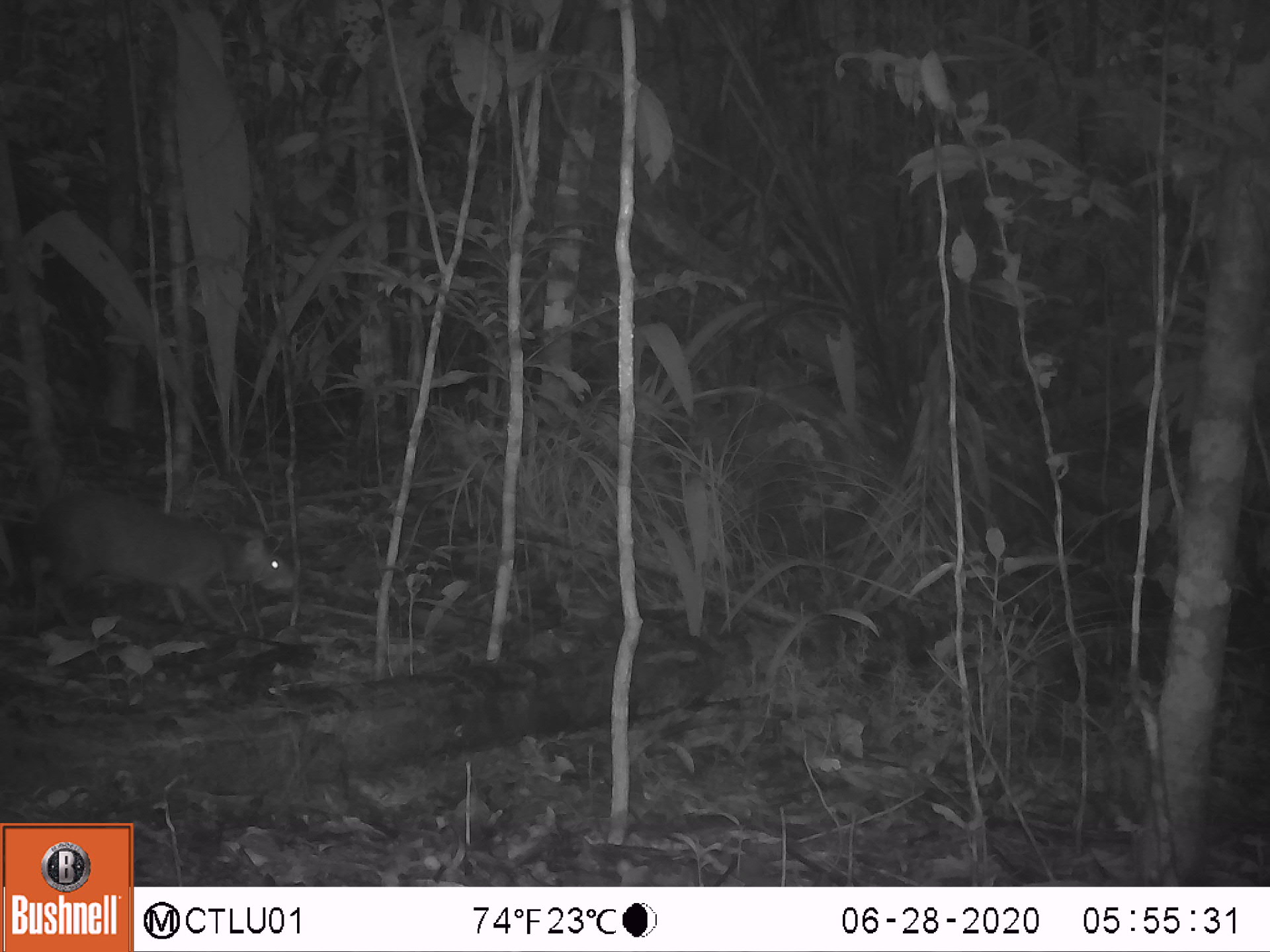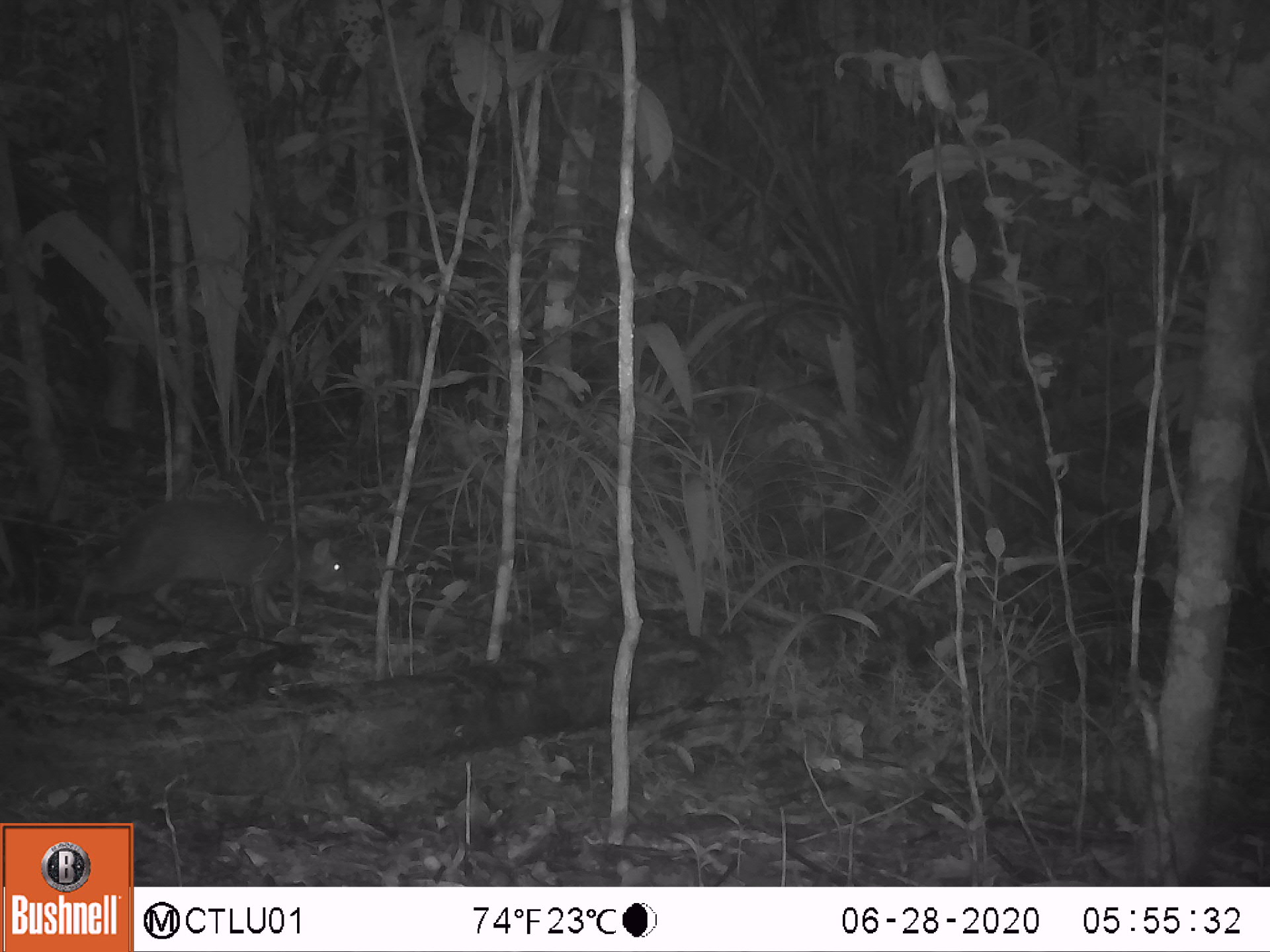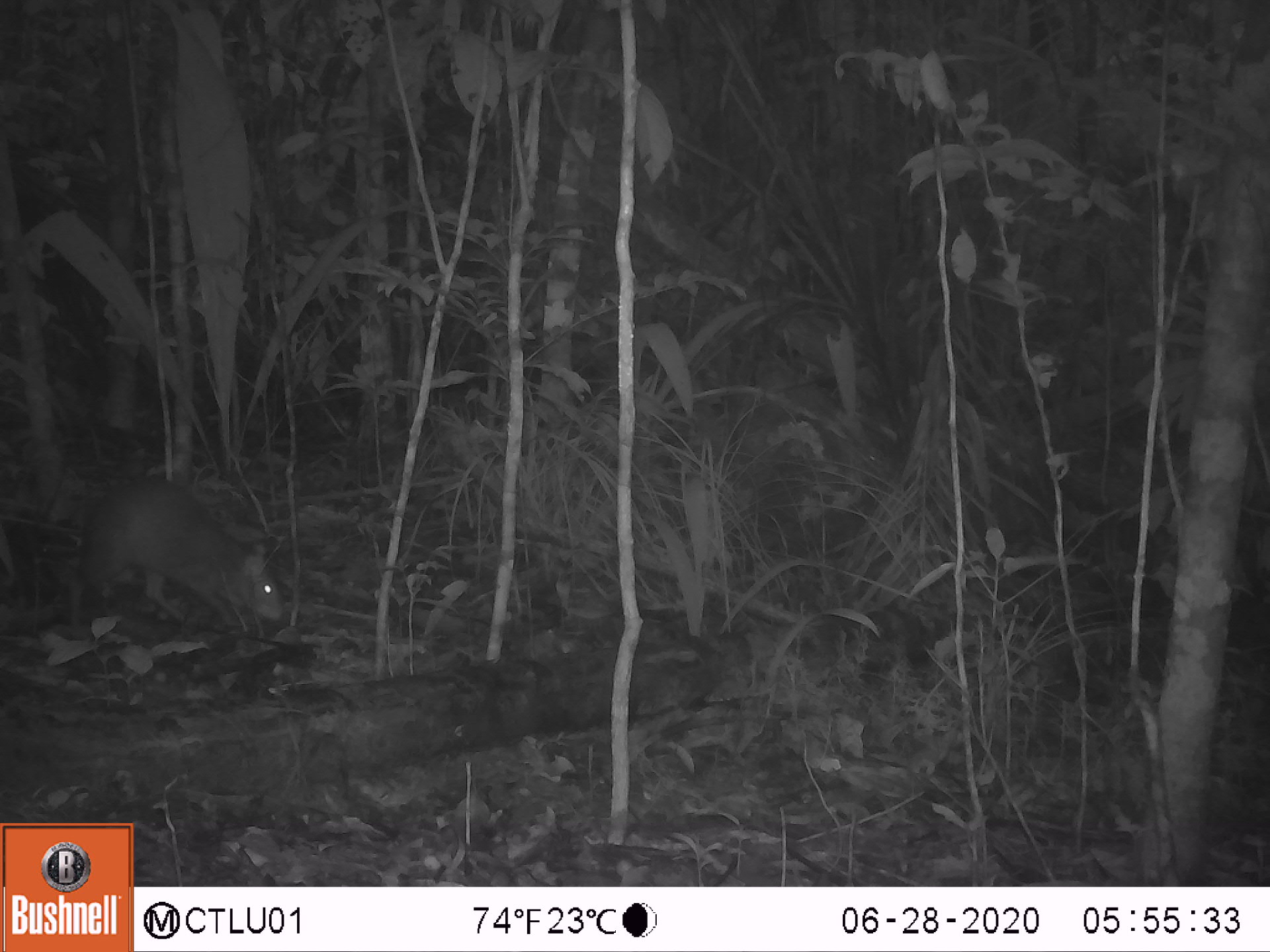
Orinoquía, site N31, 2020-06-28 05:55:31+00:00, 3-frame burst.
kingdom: Animalia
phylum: Chordata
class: Mammalia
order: Rodentia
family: Dasyproctidae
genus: Dasyprocta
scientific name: Dasyprocta fuliginosa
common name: black agouti